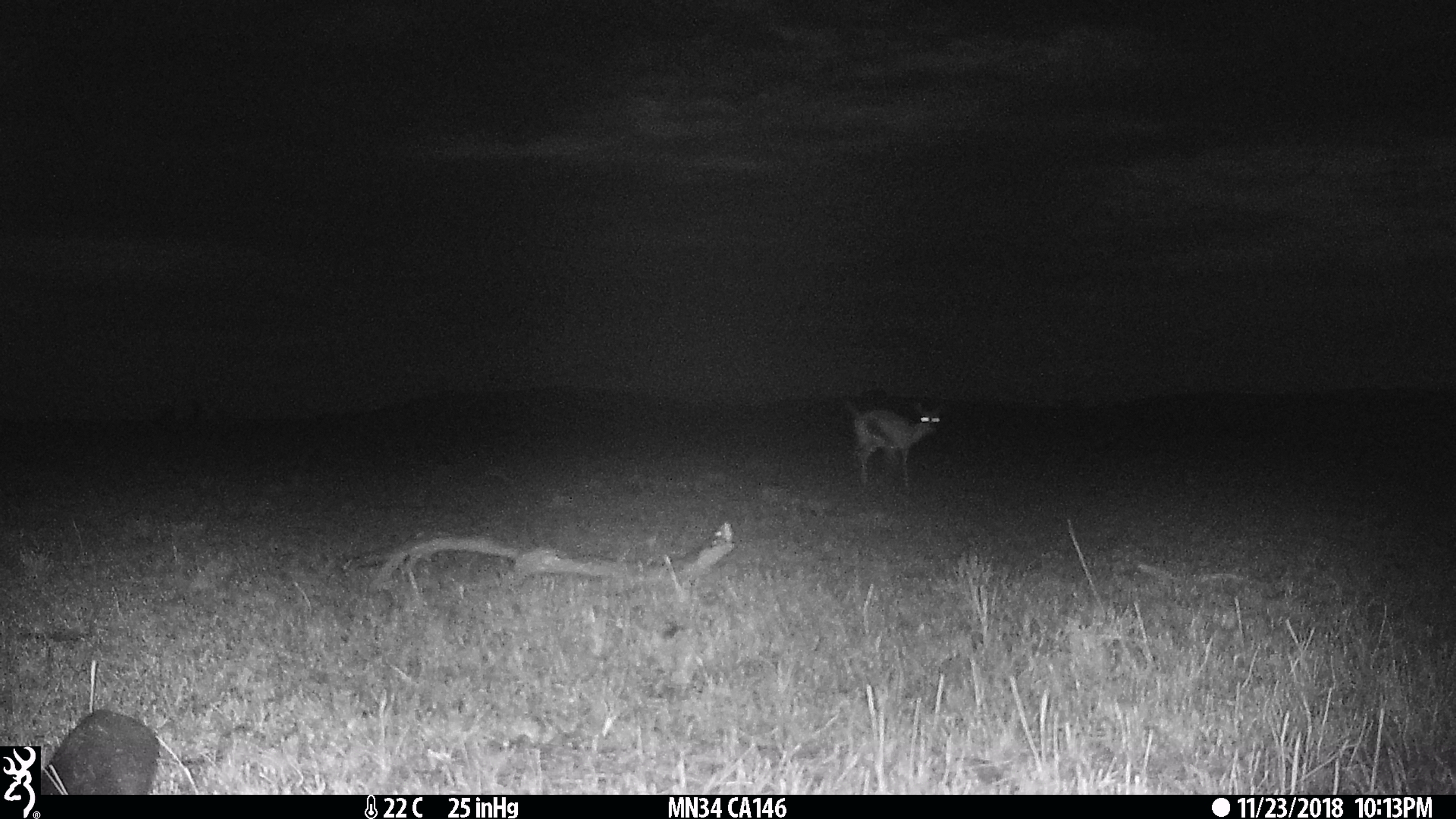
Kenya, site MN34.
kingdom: Animalia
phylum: Chordata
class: Mammalia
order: Artiodactyla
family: Bovidae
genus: Eudorcas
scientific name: Eudorcas thomsonii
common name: thomon's gazelle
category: gazelle thomsons